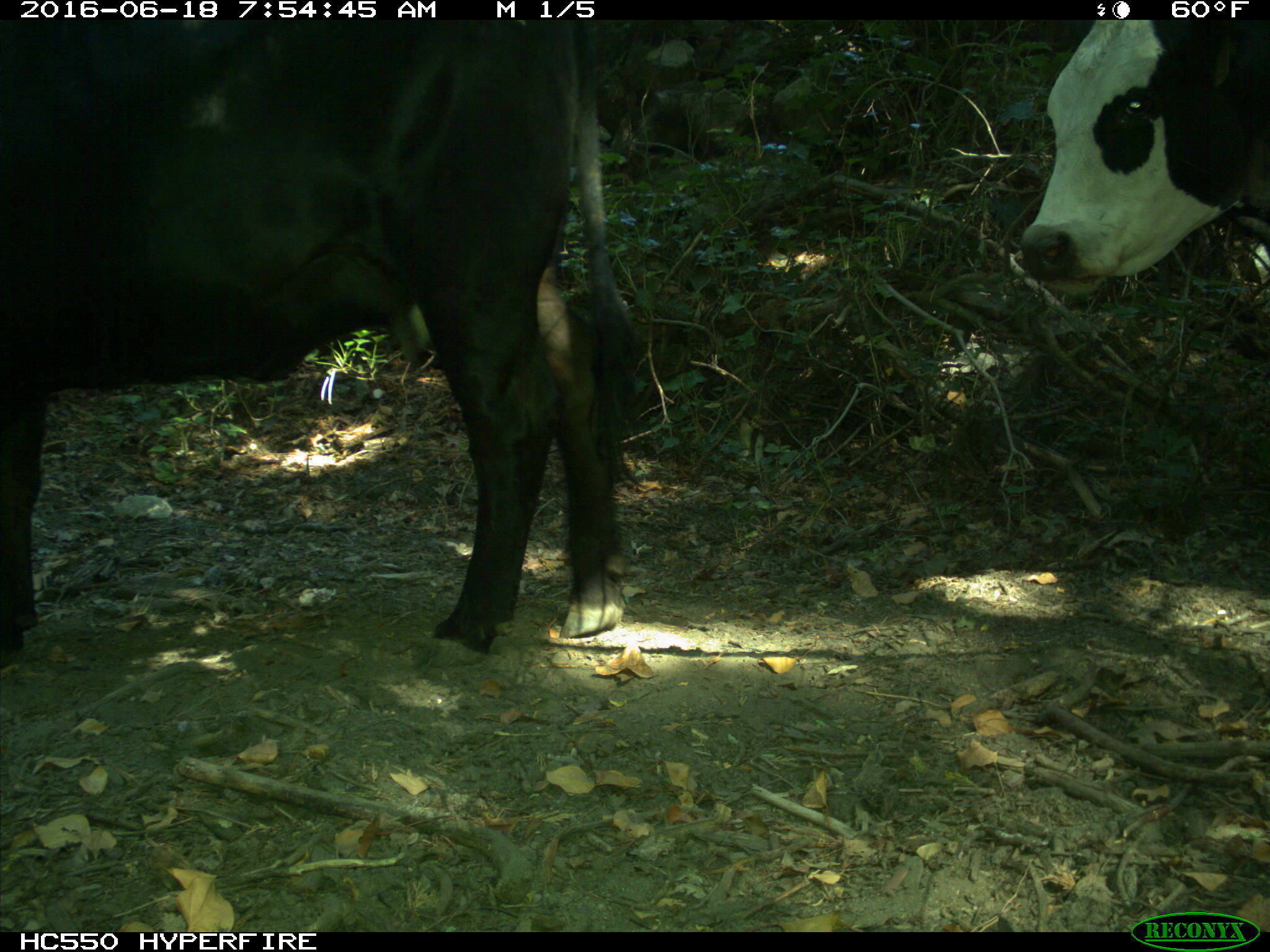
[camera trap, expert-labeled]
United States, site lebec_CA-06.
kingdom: Animalia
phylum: Chordata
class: Mammalia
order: Artiodactyla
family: Bovidae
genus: Bos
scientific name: Bos taurus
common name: domestic cow